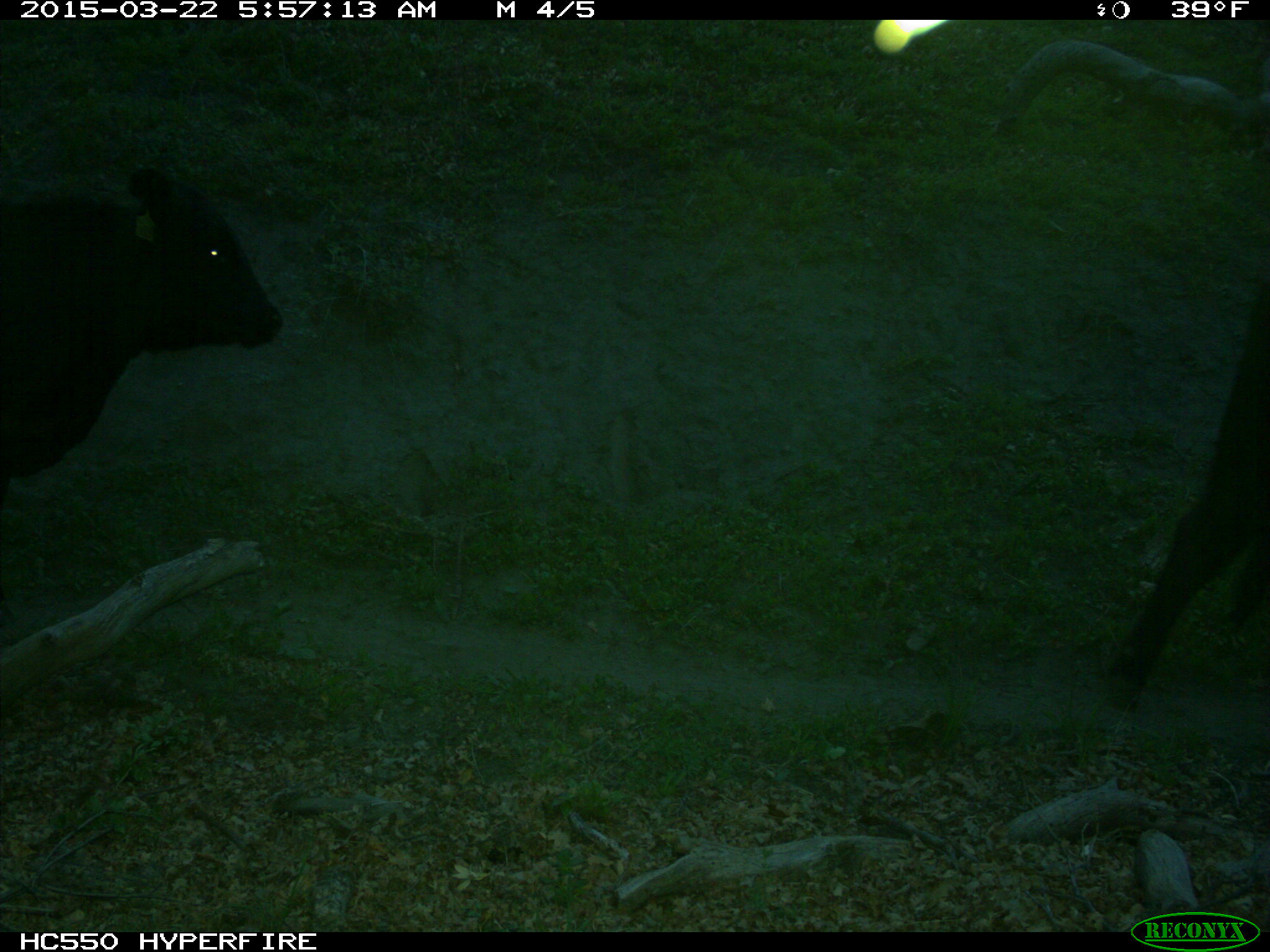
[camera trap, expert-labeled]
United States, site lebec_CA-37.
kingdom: Animalia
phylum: Chordata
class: Mammalia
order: Artiodactyla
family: Bovidae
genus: Bos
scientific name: Bos taurus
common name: domestic cow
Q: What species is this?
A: Bos taurus (domestic cow).